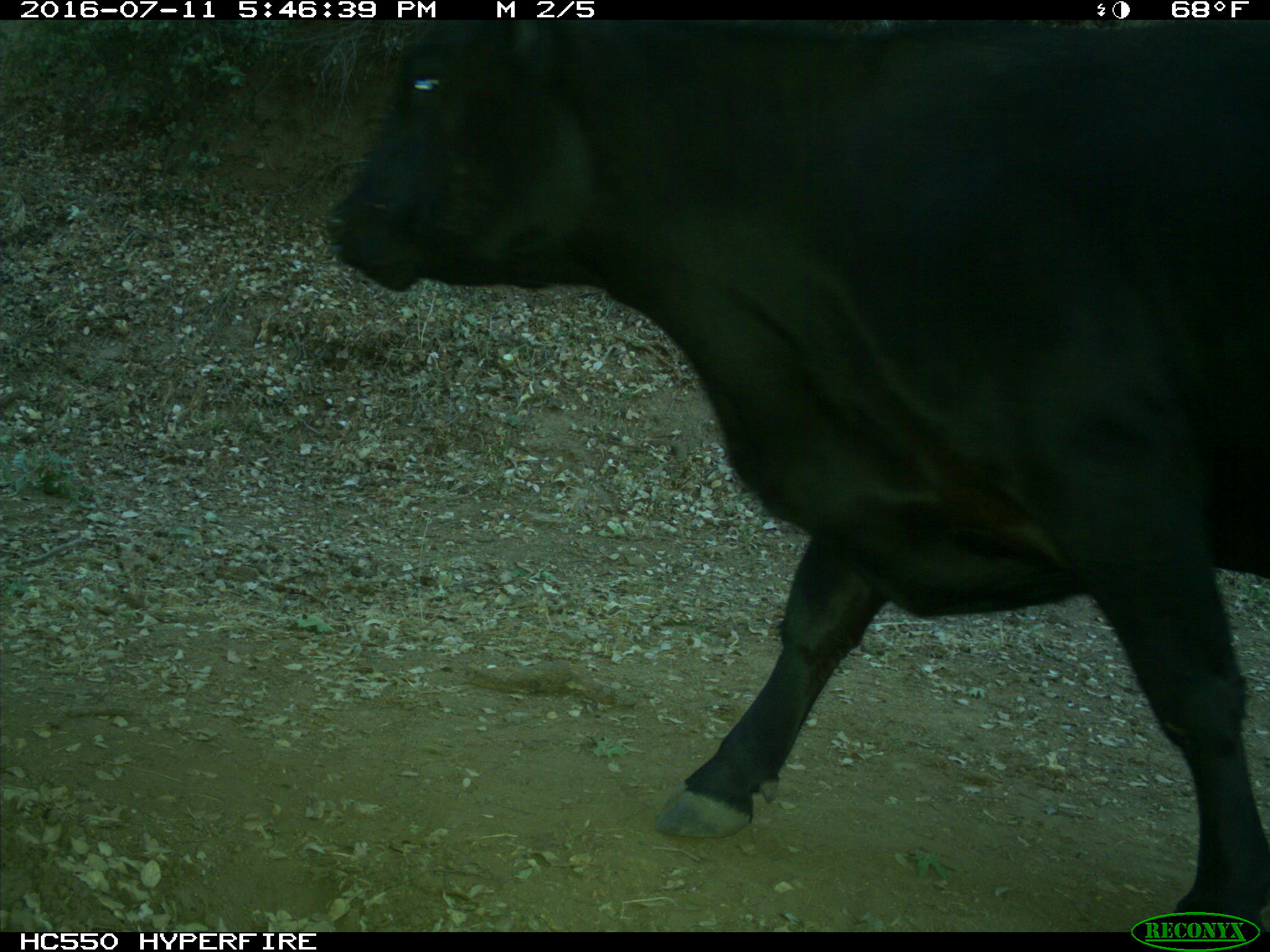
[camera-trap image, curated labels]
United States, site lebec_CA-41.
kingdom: Animalia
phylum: Chordata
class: Mammalia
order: Artiodactyla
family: Bovidae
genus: Bos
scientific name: Bos taurus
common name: domestic cow